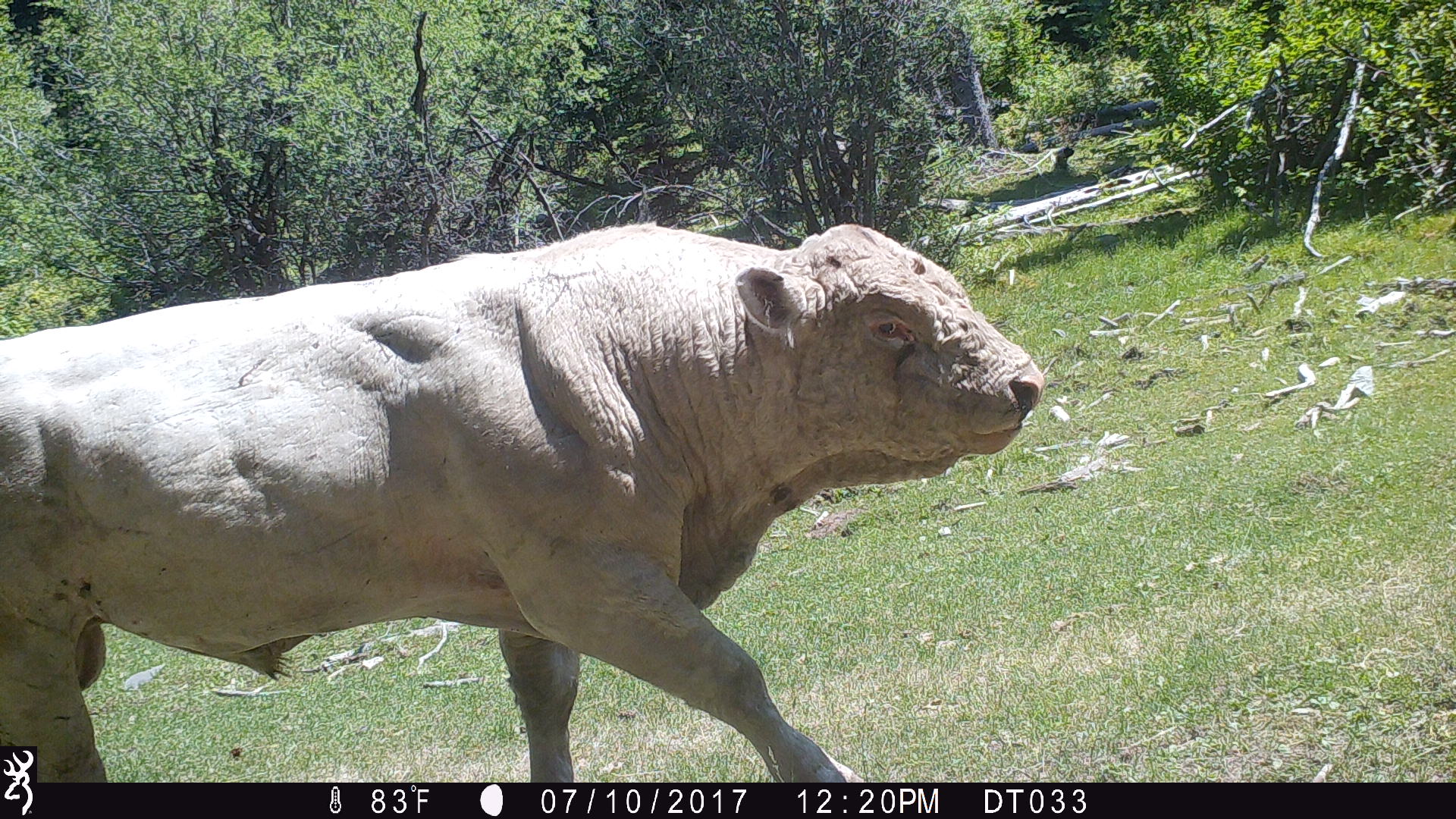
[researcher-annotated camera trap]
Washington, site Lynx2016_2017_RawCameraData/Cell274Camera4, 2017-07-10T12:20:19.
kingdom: Animalia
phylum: Chordata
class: Mammalia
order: Artiodactyla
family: Bovidae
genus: Bos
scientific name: Bos taurus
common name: domestic cattle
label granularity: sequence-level